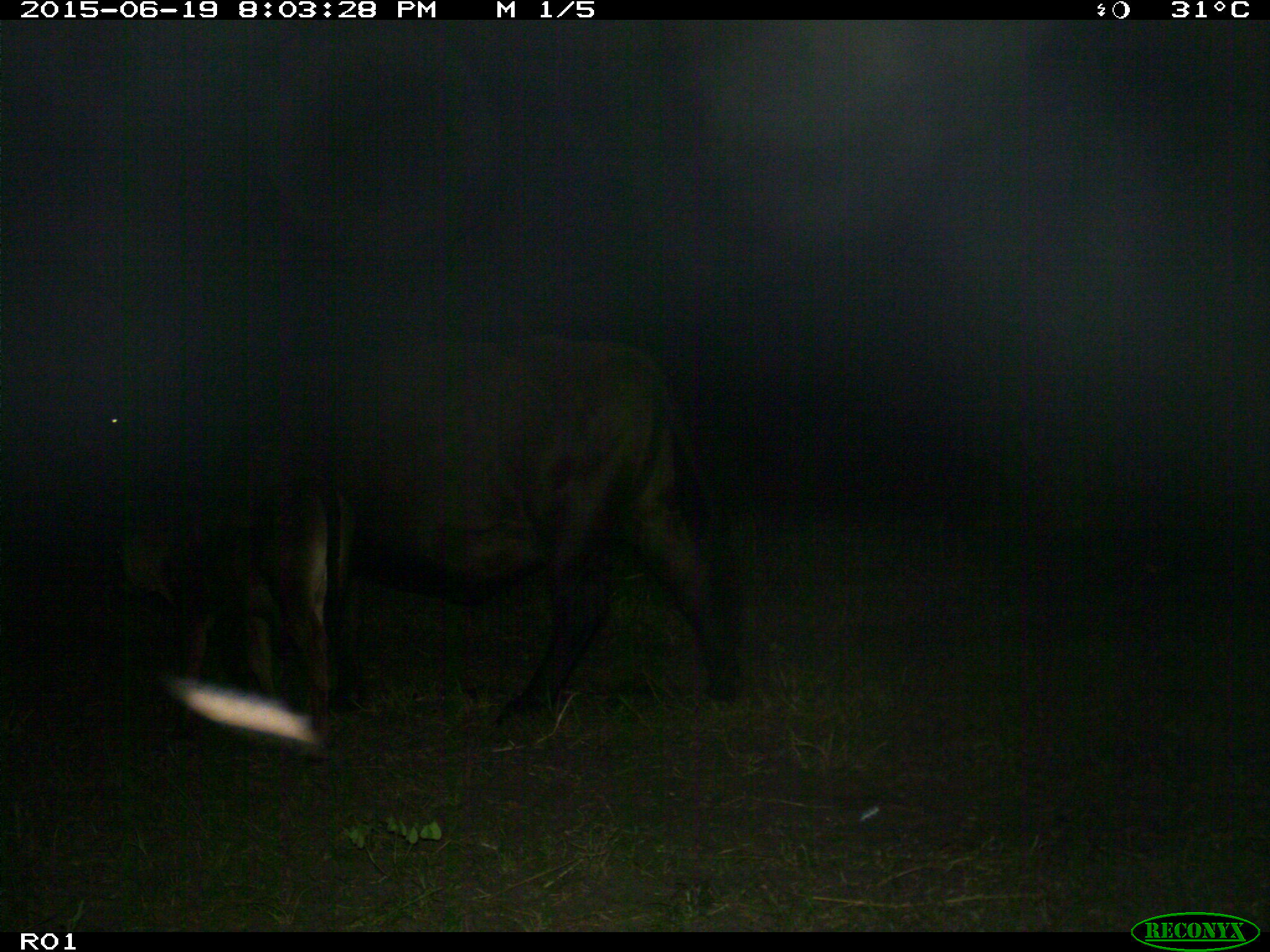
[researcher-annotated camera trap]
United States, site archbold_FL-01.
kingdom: Animalia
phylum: Chordata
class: Mammalia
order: Artiodactyla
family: Bovidae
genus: Bos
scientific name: Bos taurus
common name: domestic cow